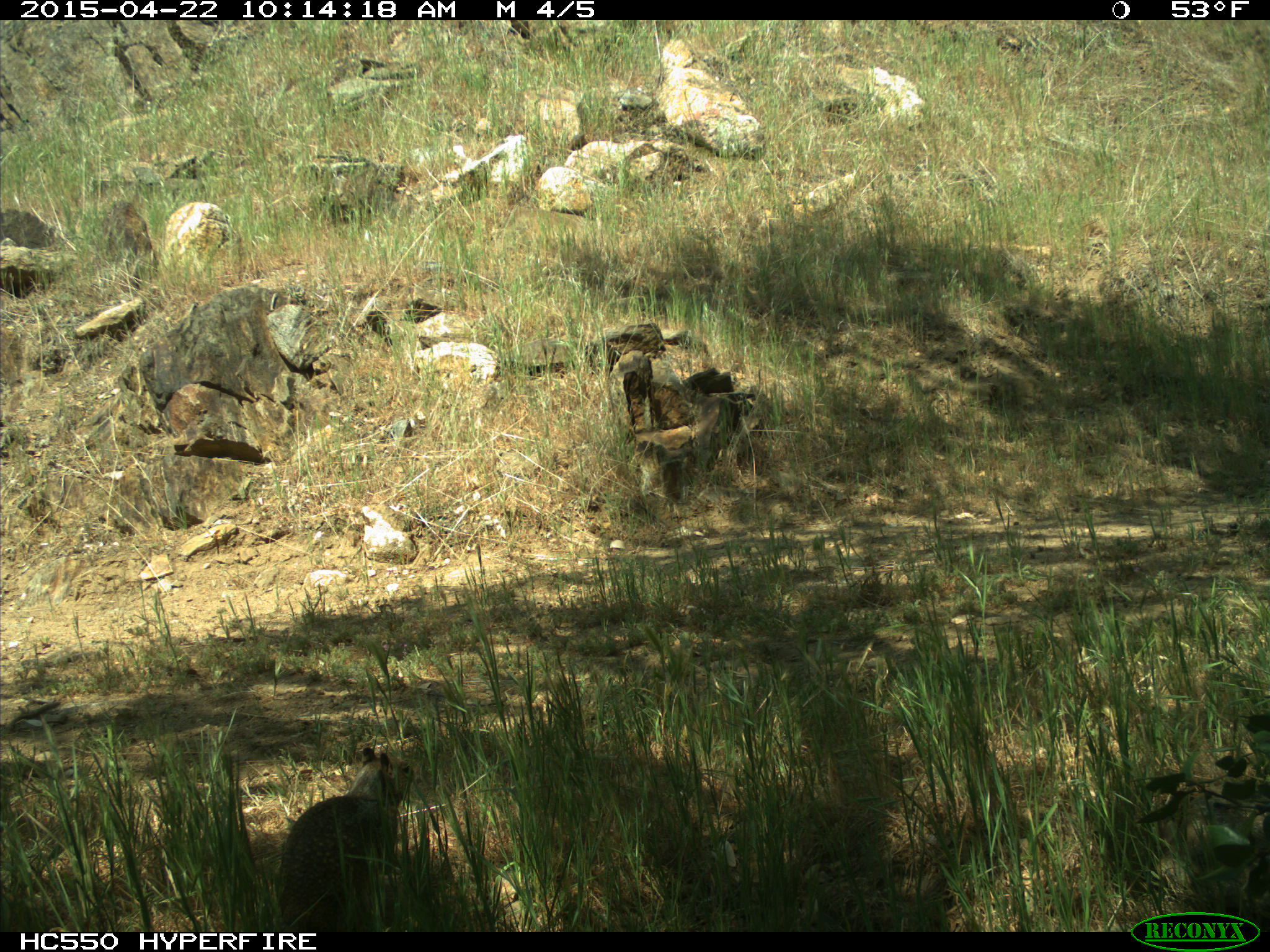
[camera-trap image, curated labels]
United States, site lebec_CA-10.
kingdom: Animalia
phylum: Chordata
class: Mammalia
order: Rodentia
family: Sciuridae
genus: Otospermophilus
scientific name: Otospermophilus beecheyi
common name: california ground squirrel